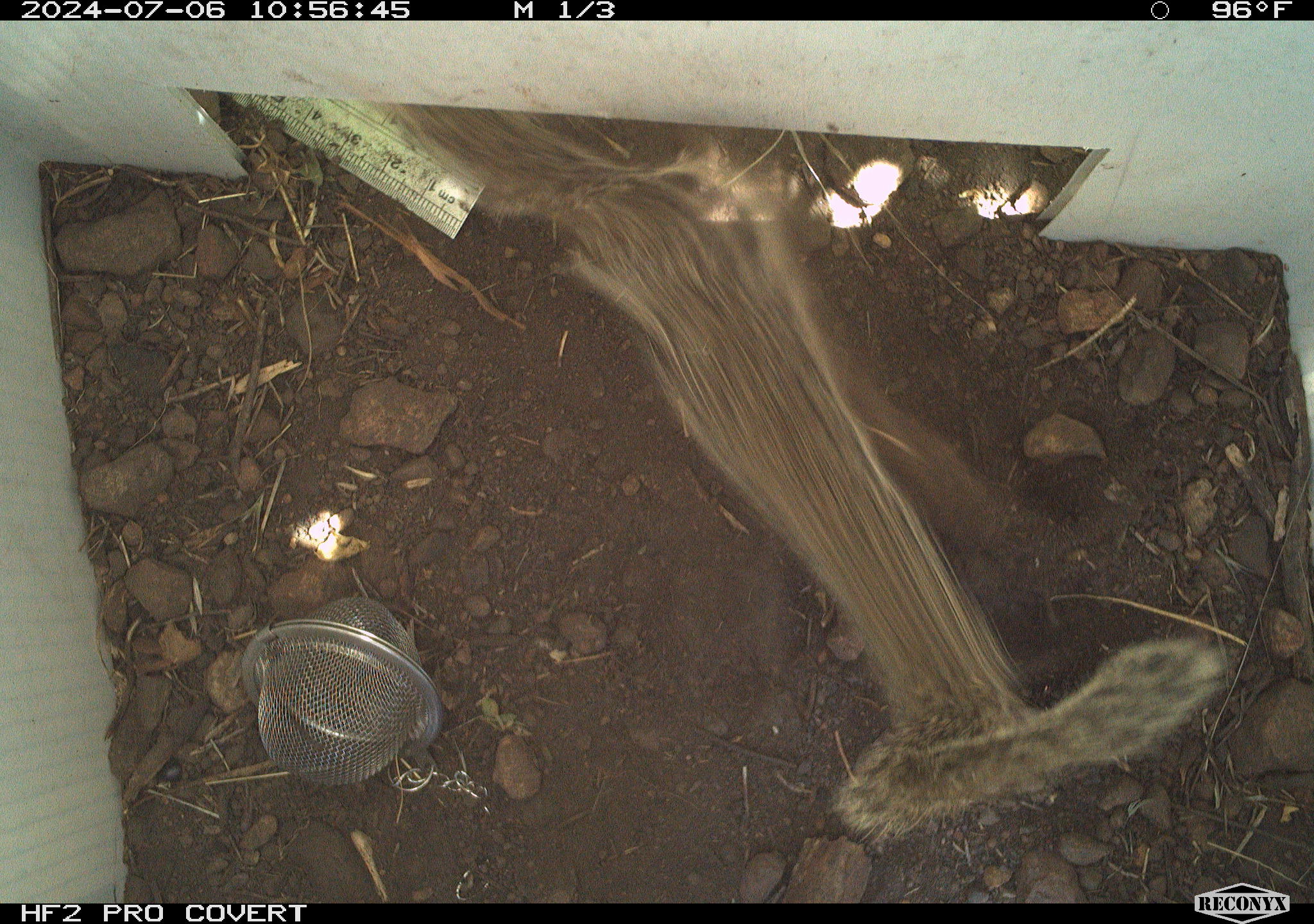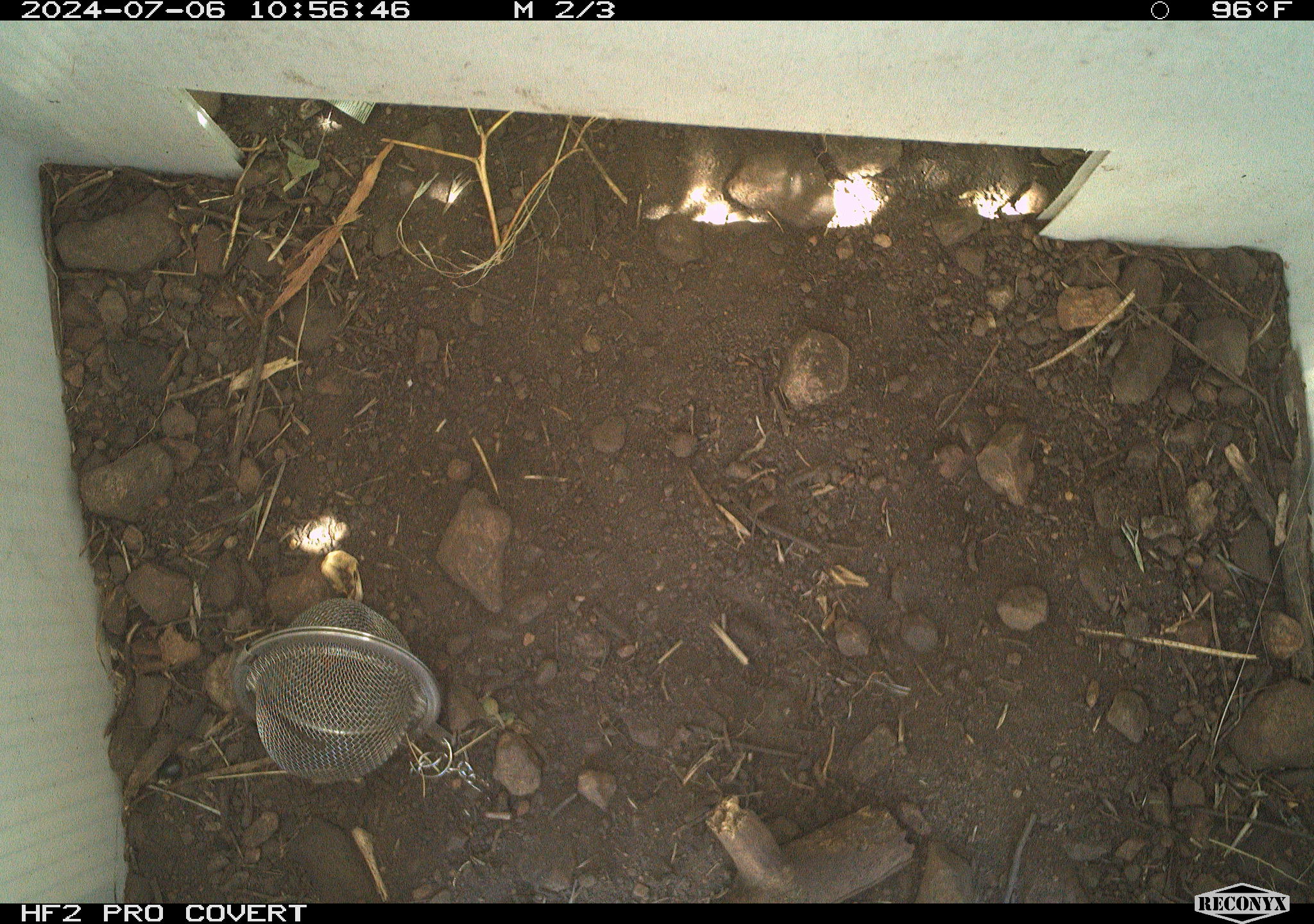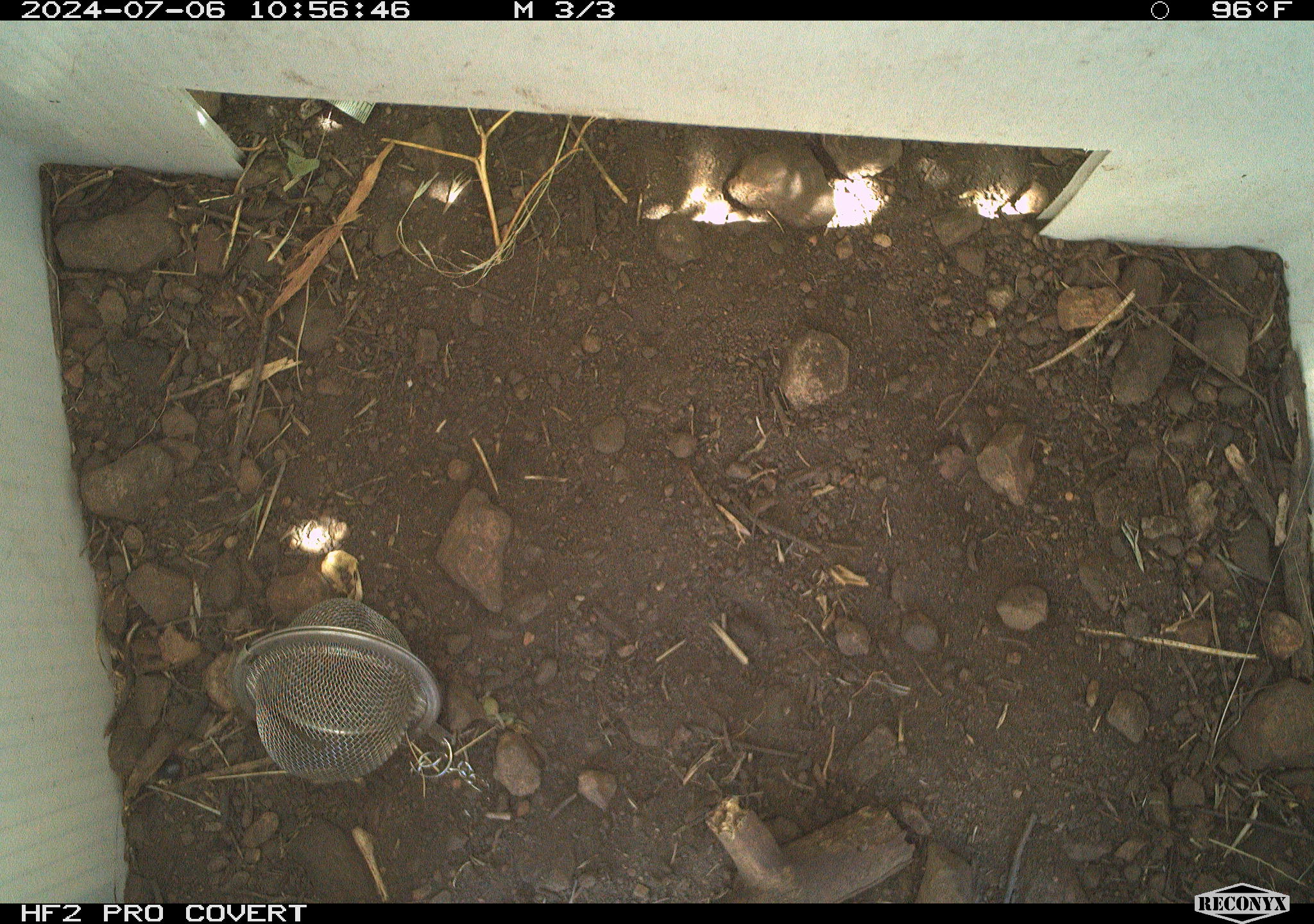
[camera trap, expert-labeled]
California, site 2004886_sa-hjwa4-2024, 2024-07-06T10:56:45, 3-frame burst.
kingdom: Animalia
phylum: Chordata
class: Mammalia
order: Rodentia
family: Sciuridae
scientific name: Sciuridae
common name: squirrels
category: sciuridae family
Sciuridae family (squirrels) (Sciuridae).